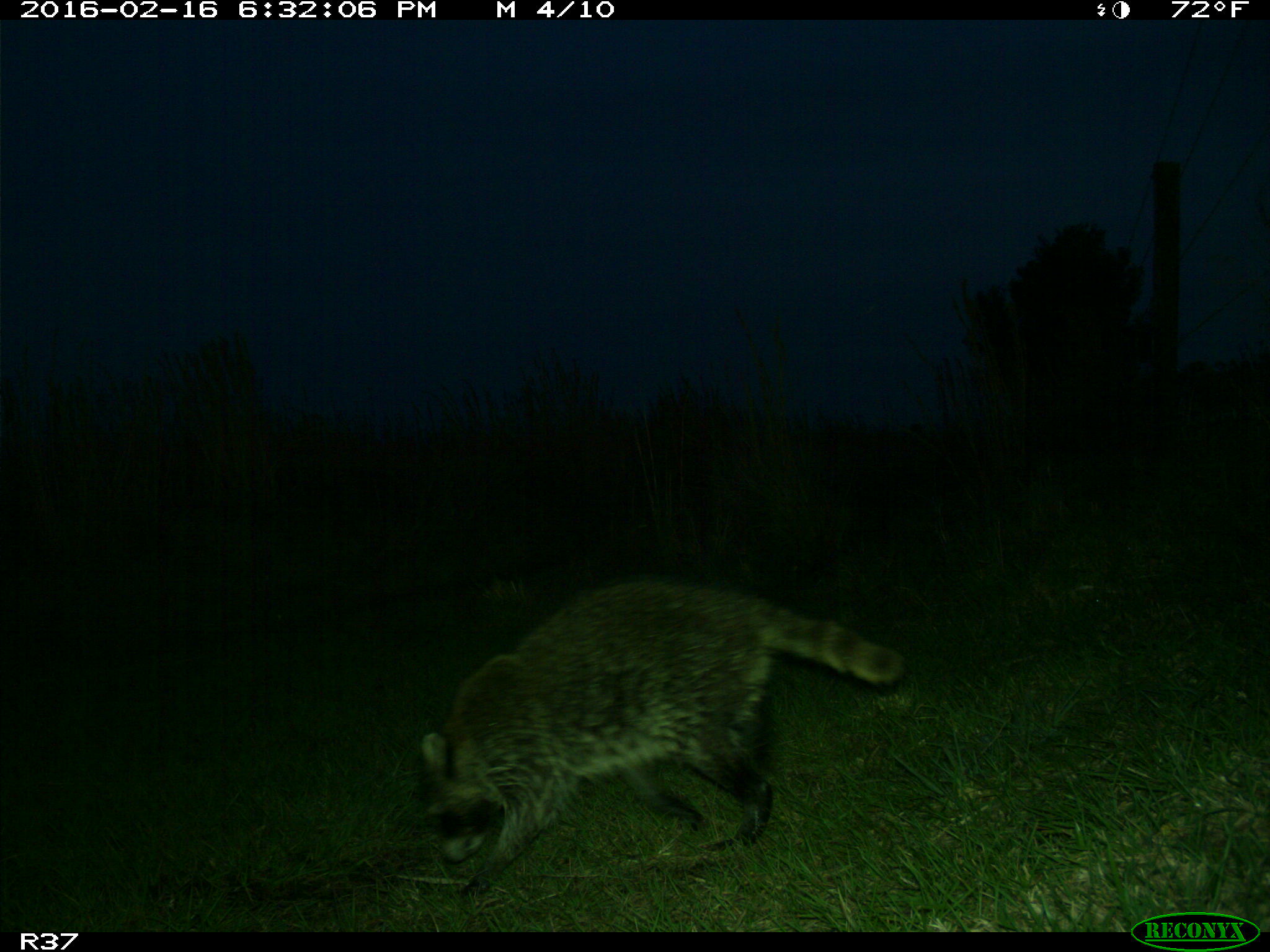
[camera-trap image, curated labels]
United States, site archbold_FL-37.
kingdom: Animalia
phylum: Chordata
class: Mammalia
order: Carnivora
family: Procyonidae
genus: Procyon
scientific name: Procyon lotor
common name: common raccoon